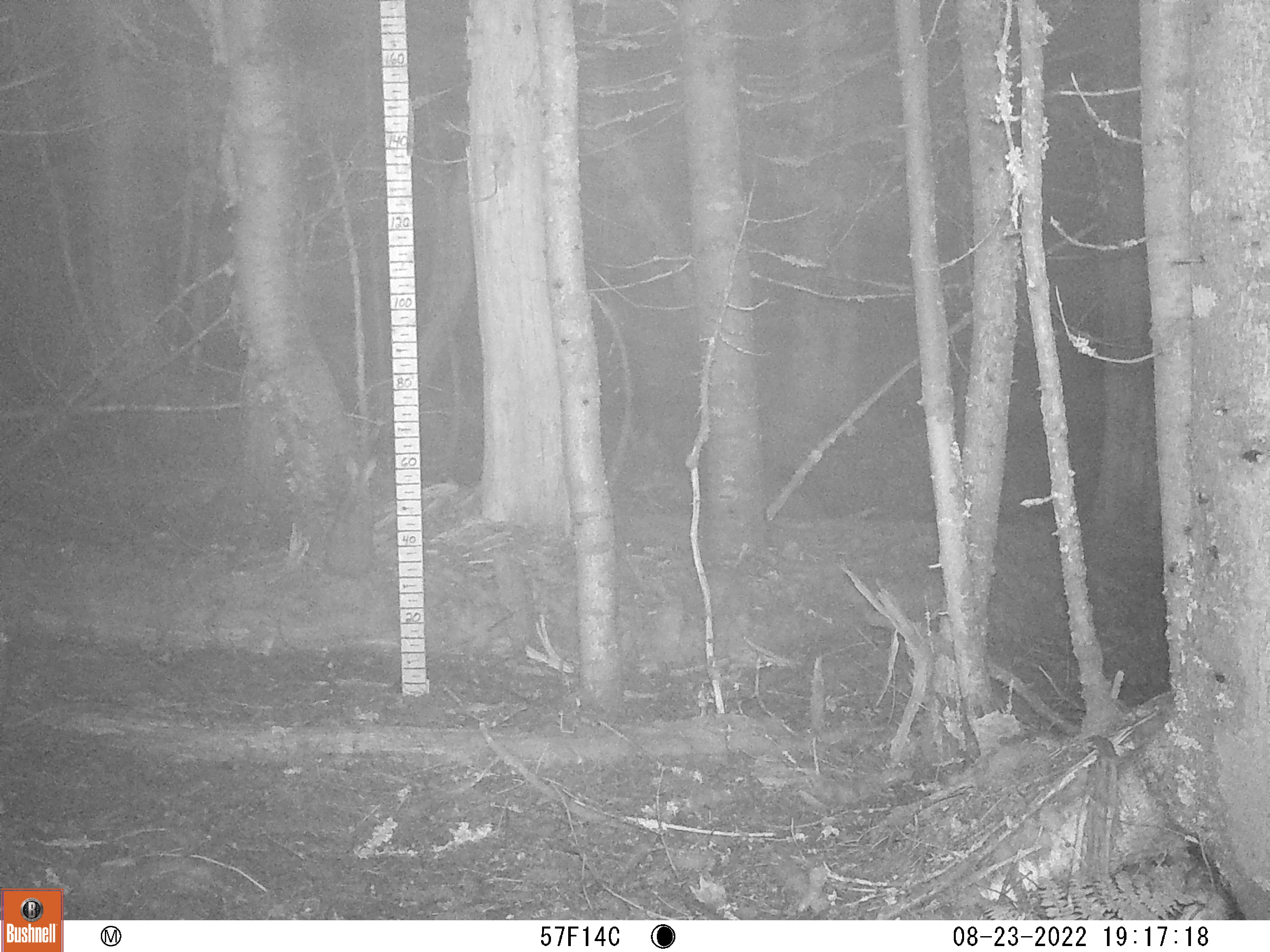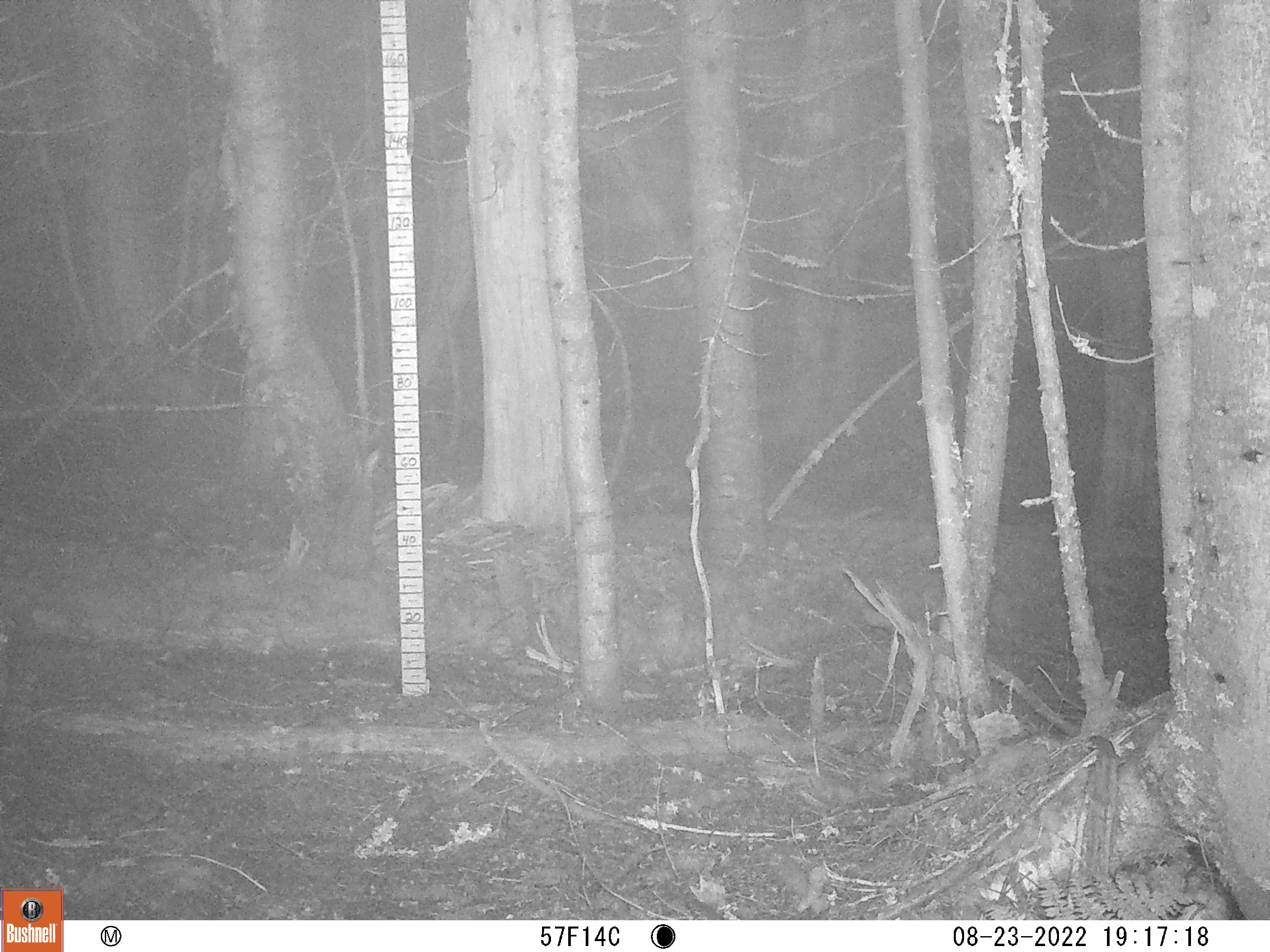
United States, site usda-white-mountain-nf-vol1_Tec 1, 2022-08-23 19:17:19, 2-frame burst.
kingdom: Animalia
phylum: Chordata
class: Mammalia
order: Lagomorpha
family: Leporidae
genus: Lepus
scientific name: Lepus americanus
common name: snowshoe hare